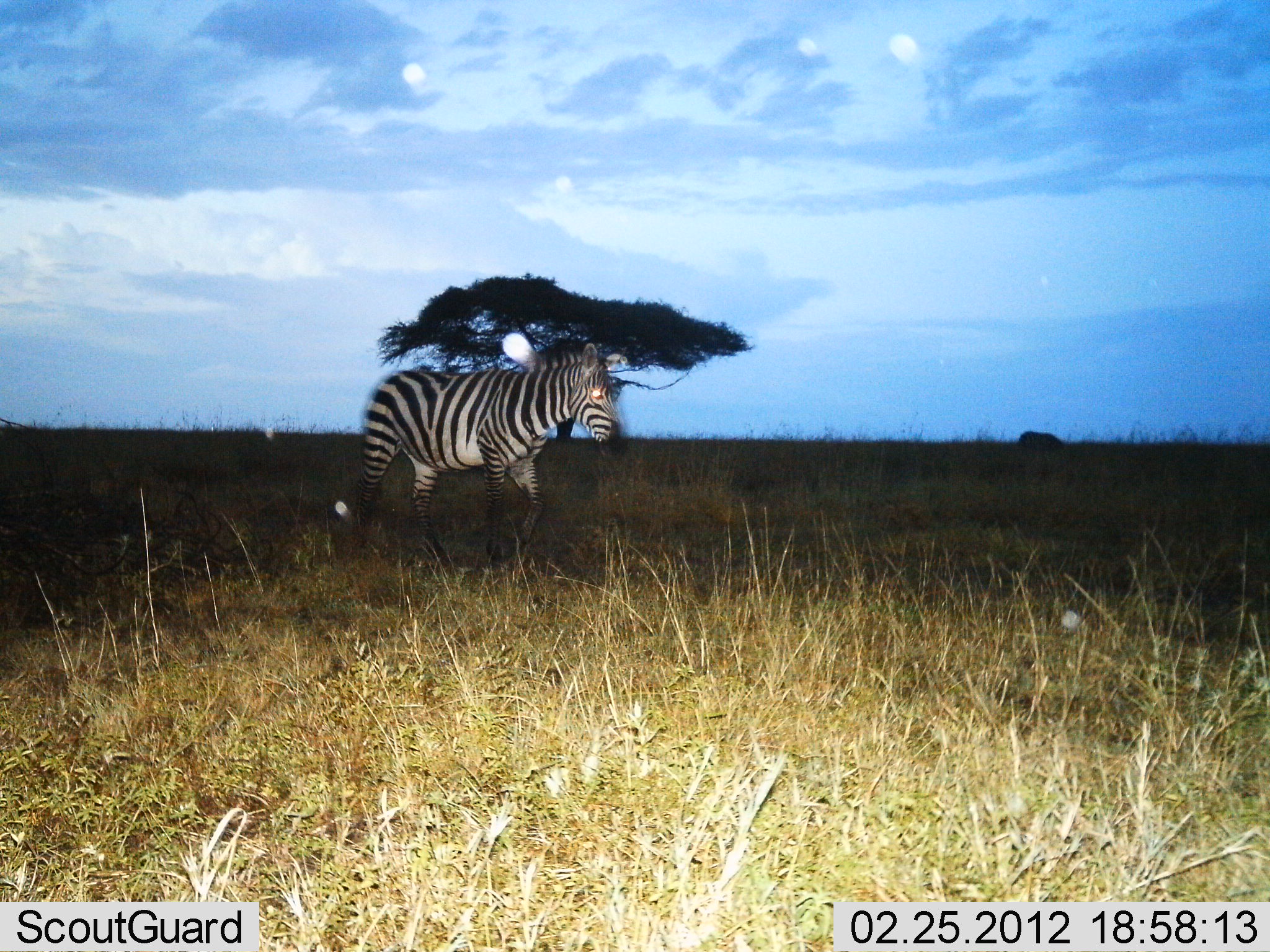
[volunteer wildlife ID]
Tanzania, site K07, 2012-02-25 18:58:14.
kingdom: Animalia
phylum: Chordata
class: Mammalia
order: Perissodactyla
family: Equidae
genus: Equus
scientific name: Equus quagga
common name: plains zebra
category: zebra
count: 1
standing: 20%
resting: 0%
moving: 87%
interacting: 0%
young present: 0%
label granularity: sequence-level